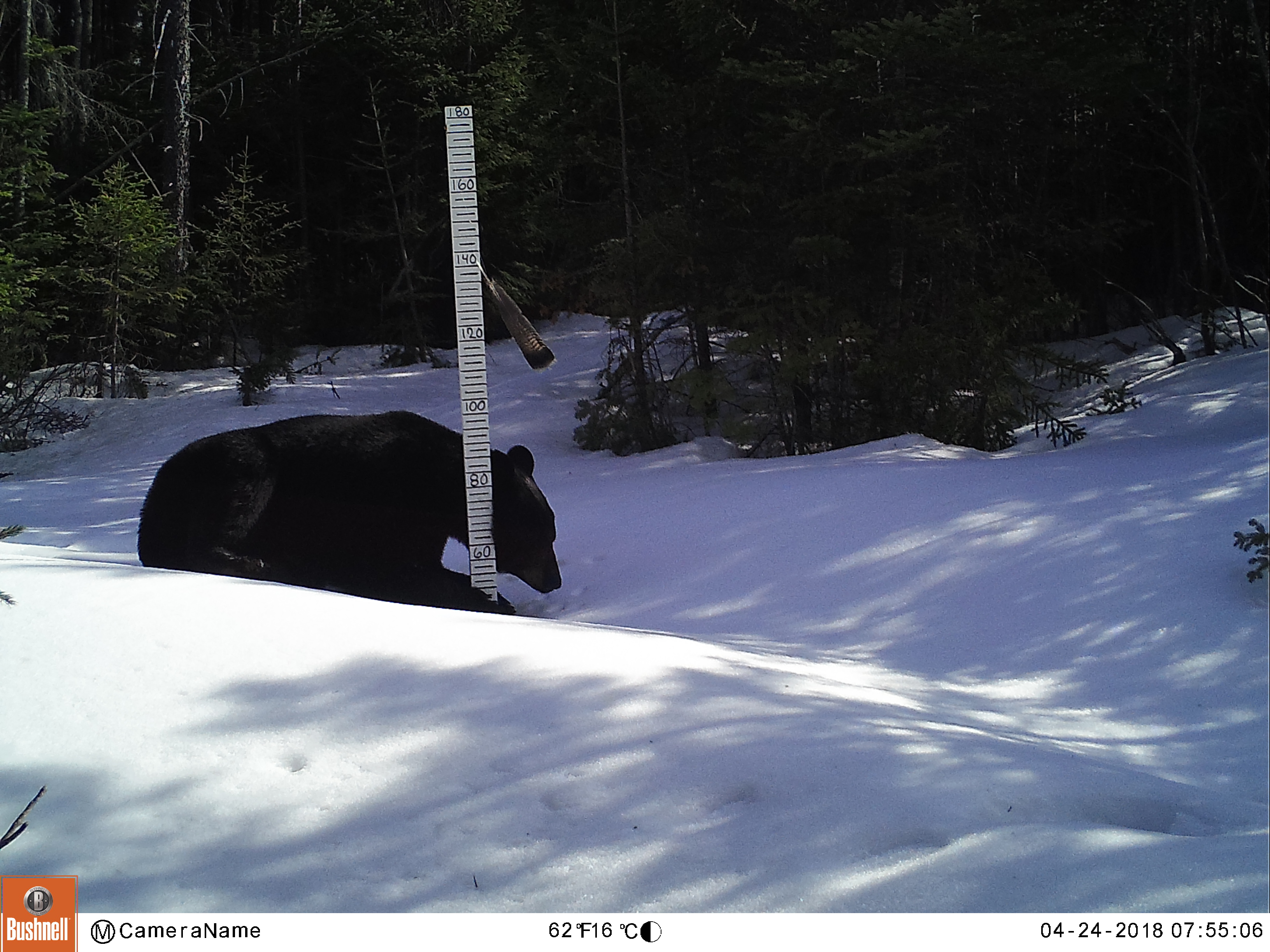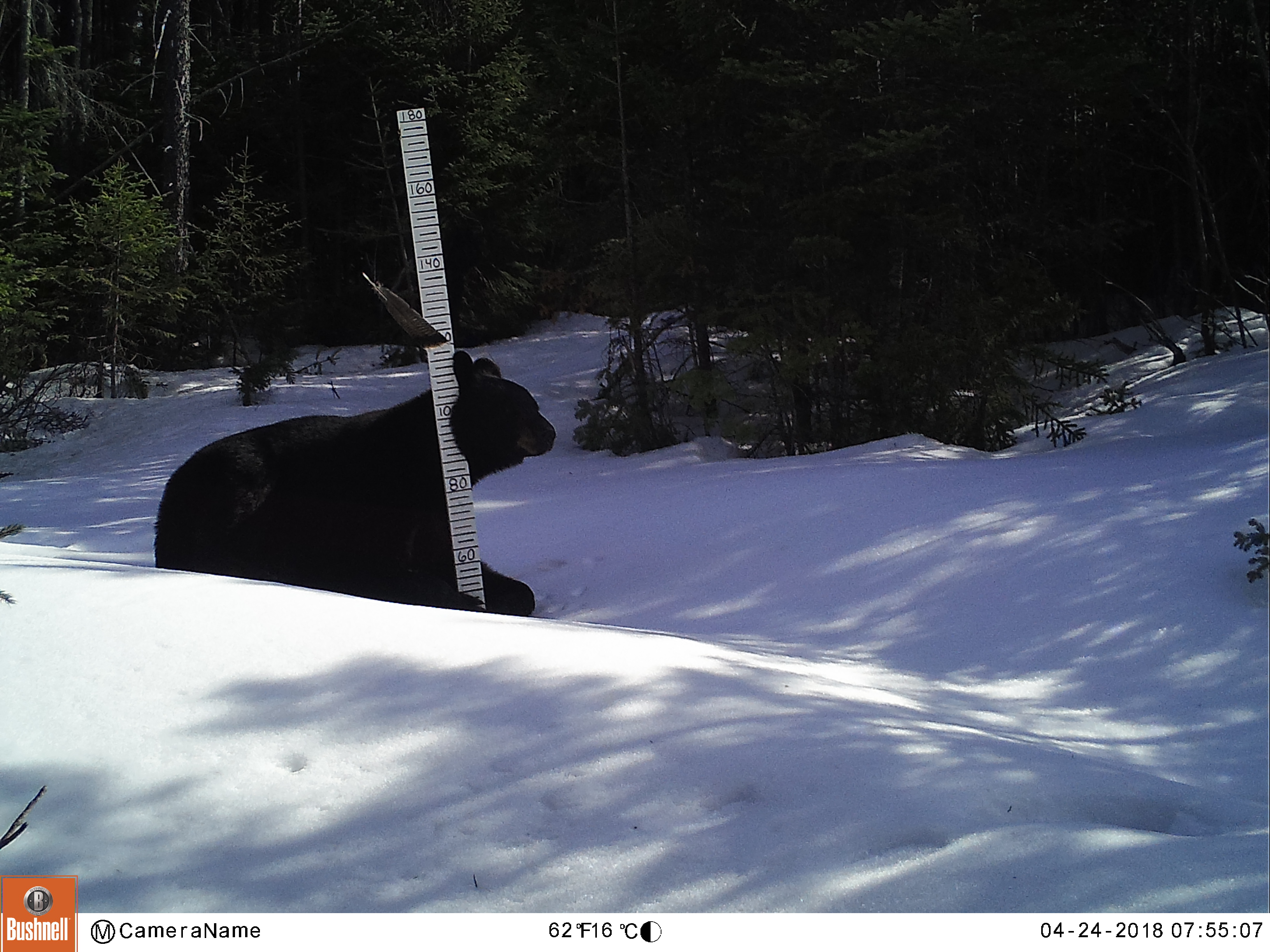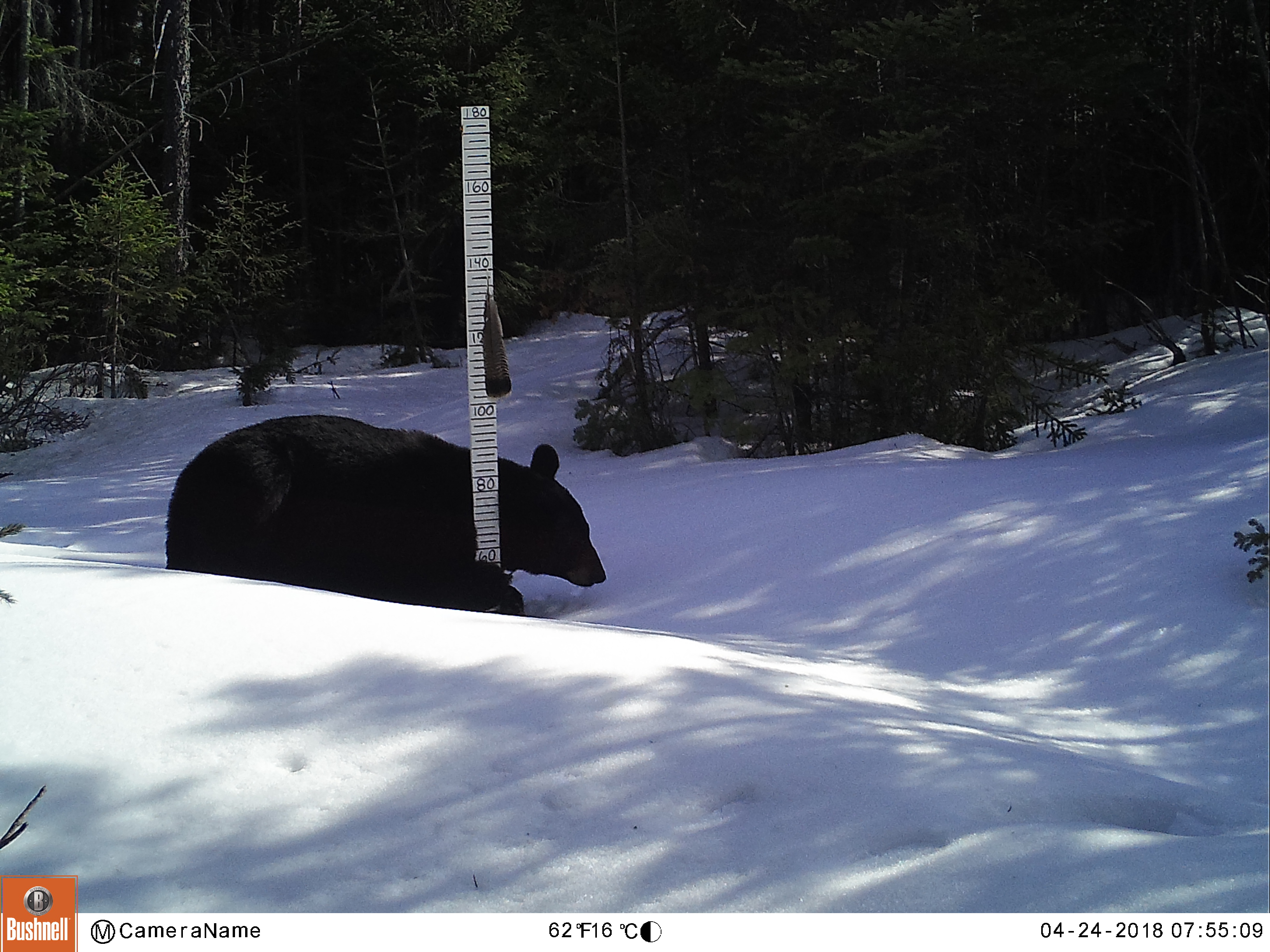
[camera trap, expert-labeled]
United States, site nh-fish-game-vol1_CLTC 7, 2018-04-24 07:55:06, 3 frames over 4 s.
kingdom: Animalia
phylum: Chordata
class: Mammalia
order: Carnivora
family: Ursidae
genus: Ursus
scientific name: Ursus americanus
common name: black bear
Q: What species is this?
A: Black bear (Ursus americanus).